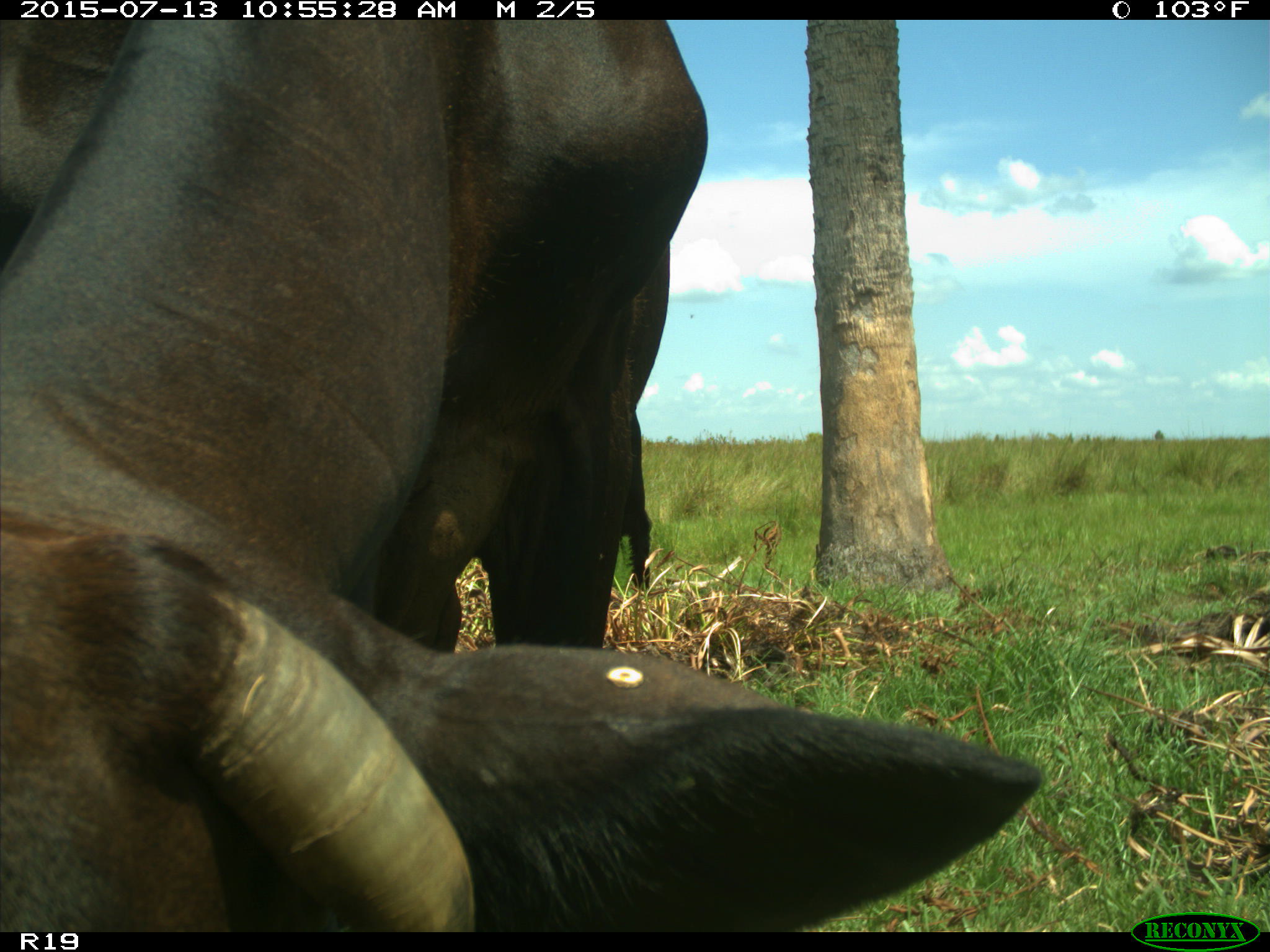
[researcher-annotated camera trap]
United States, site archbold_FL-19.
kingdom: Animalia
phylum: Chordata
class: Mammalia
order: Artiodactyla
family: Bovidae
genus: Bos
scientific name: Bos taurus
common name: domestic cow